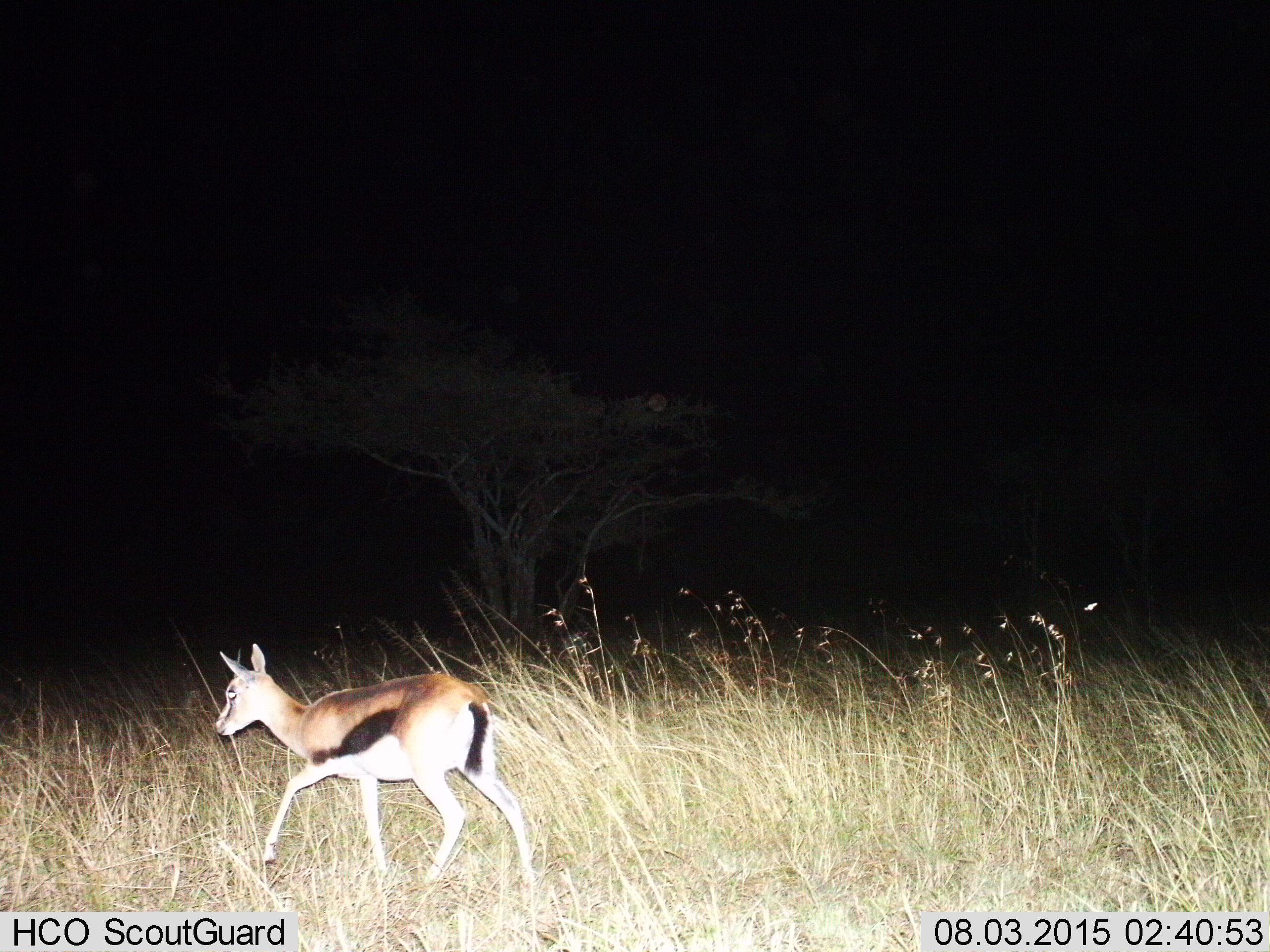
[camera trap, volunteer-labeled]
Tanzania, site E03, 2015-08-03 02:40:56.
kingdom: Animalia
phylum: Chordata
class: Mammalia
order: Artiodactyla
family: Bovidae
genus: Eudorcas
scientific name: Eudorcas thomsonii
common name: thomson's gazelle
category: gazellethomsons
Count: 1.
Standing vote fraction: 0%.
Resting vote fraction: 0%.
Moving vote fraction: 100%.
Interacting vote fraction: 0%.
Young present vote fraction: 29%.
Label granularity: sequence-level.